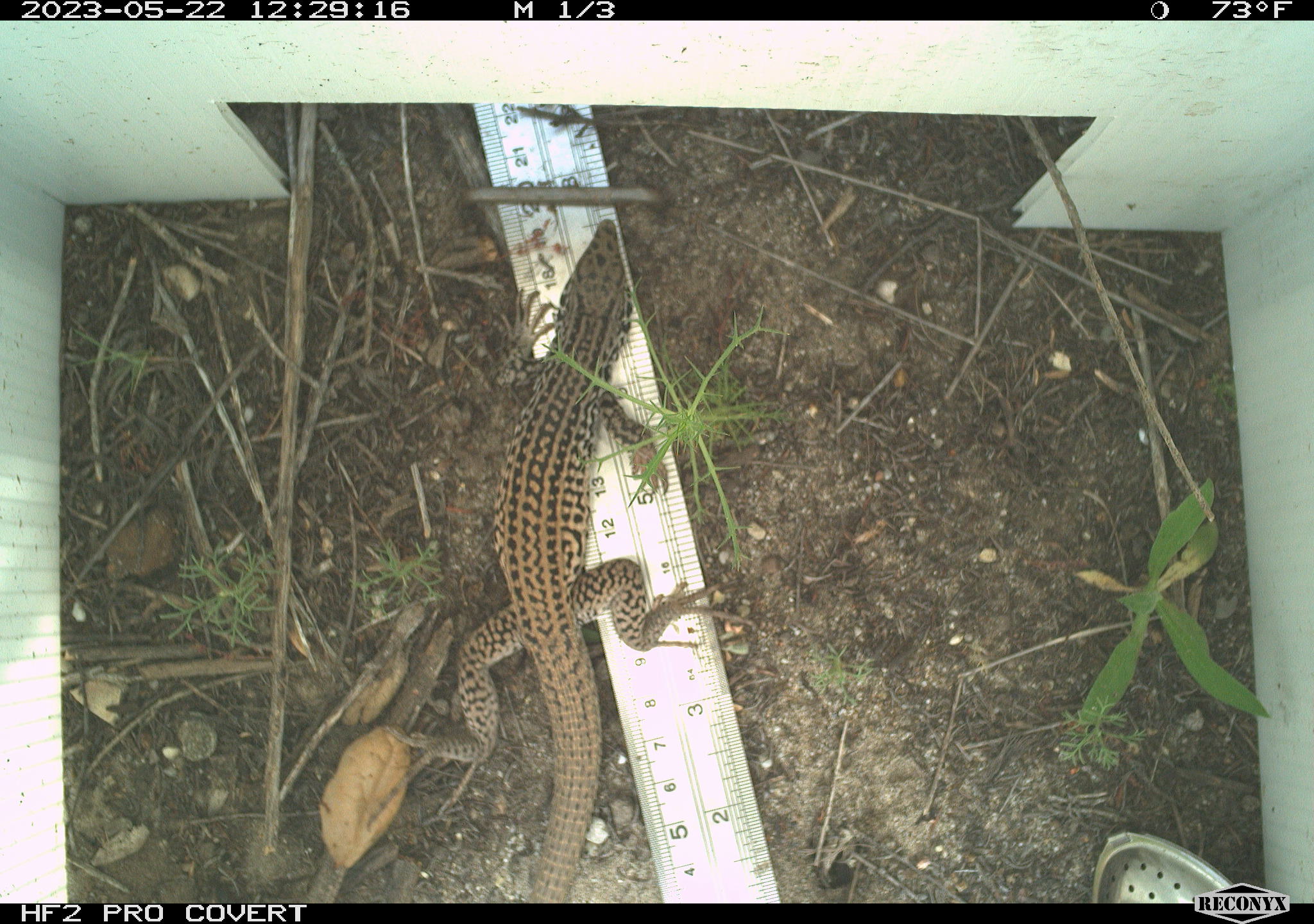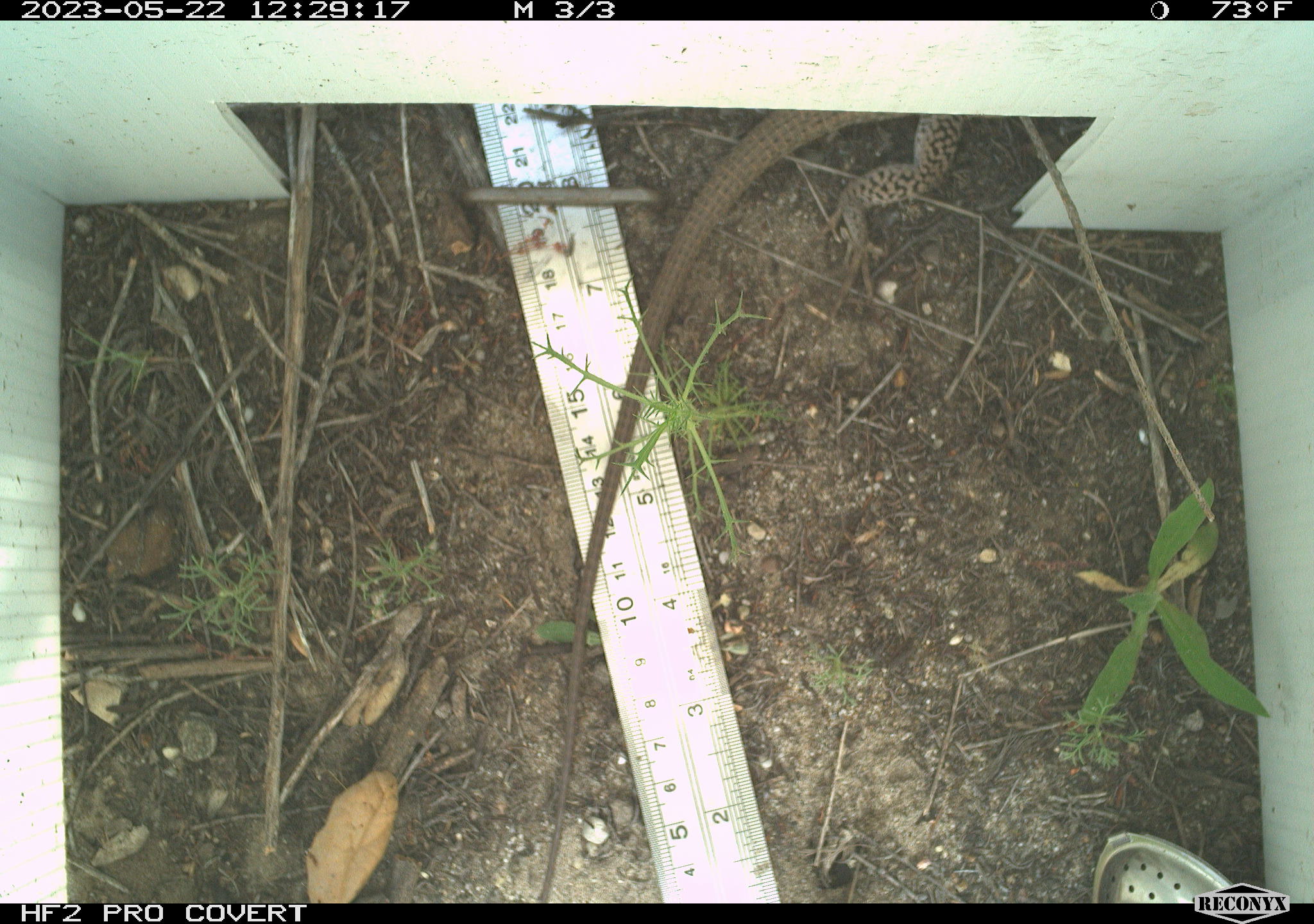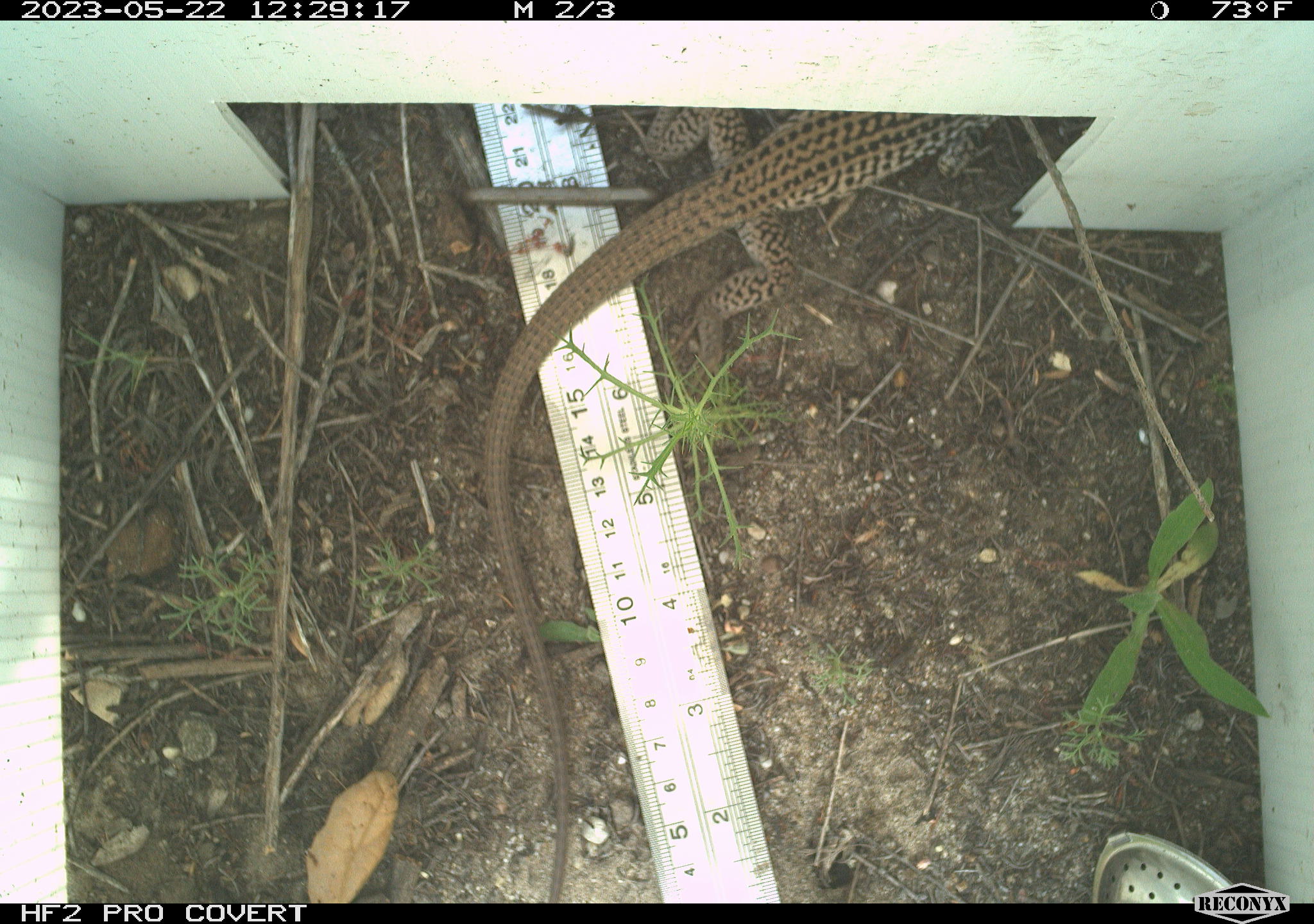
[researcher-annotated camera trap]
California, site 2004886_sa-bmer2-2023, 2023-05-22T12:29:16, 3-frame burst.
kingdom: Animalia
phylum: Chordata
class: Reptilia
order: Squamata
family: Teiidae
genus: Aspidoscelis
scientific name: Aspidoscelis tigris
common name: western whiptail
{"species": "western whiptail (Aspidoscelis tigris)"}